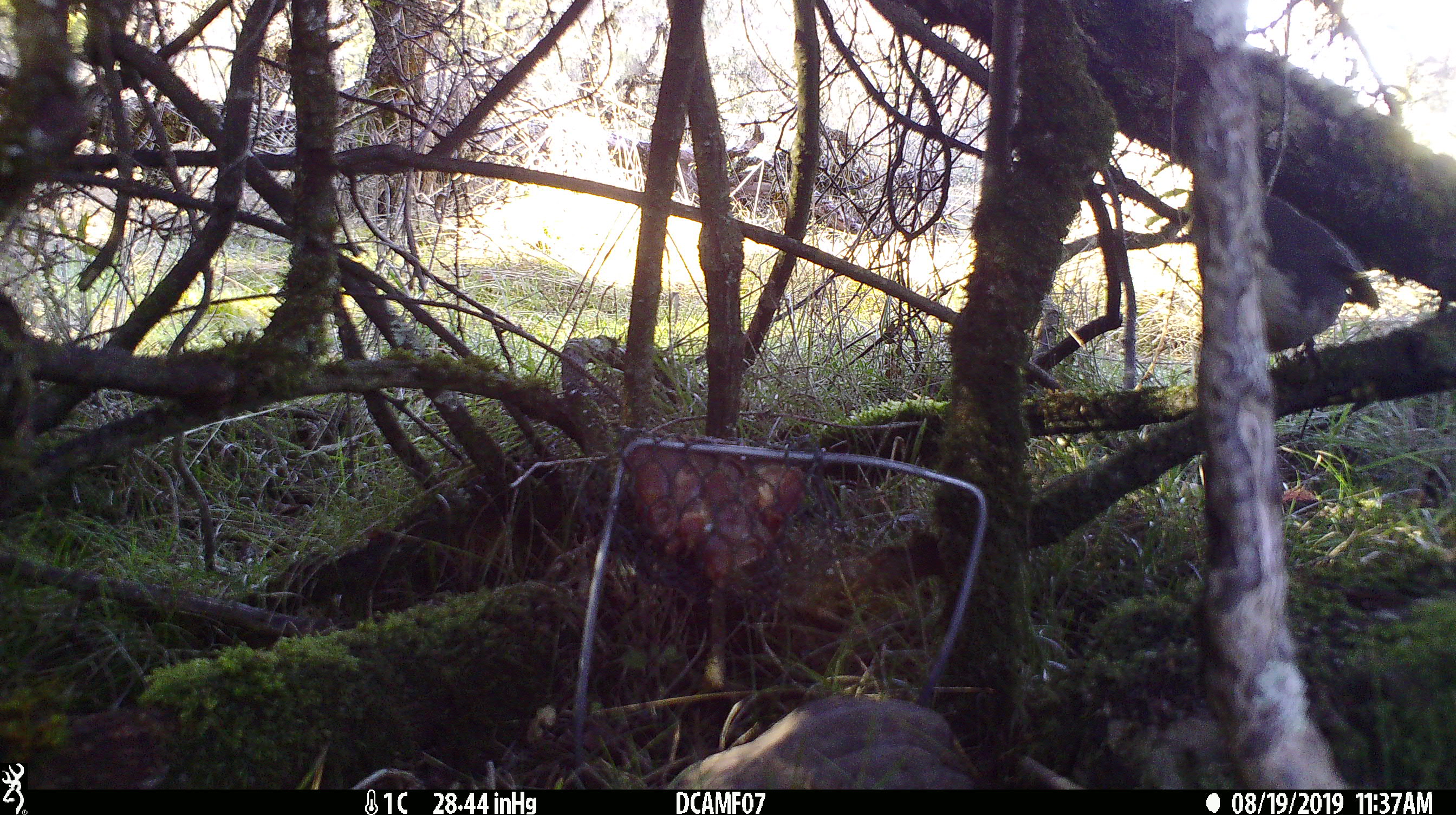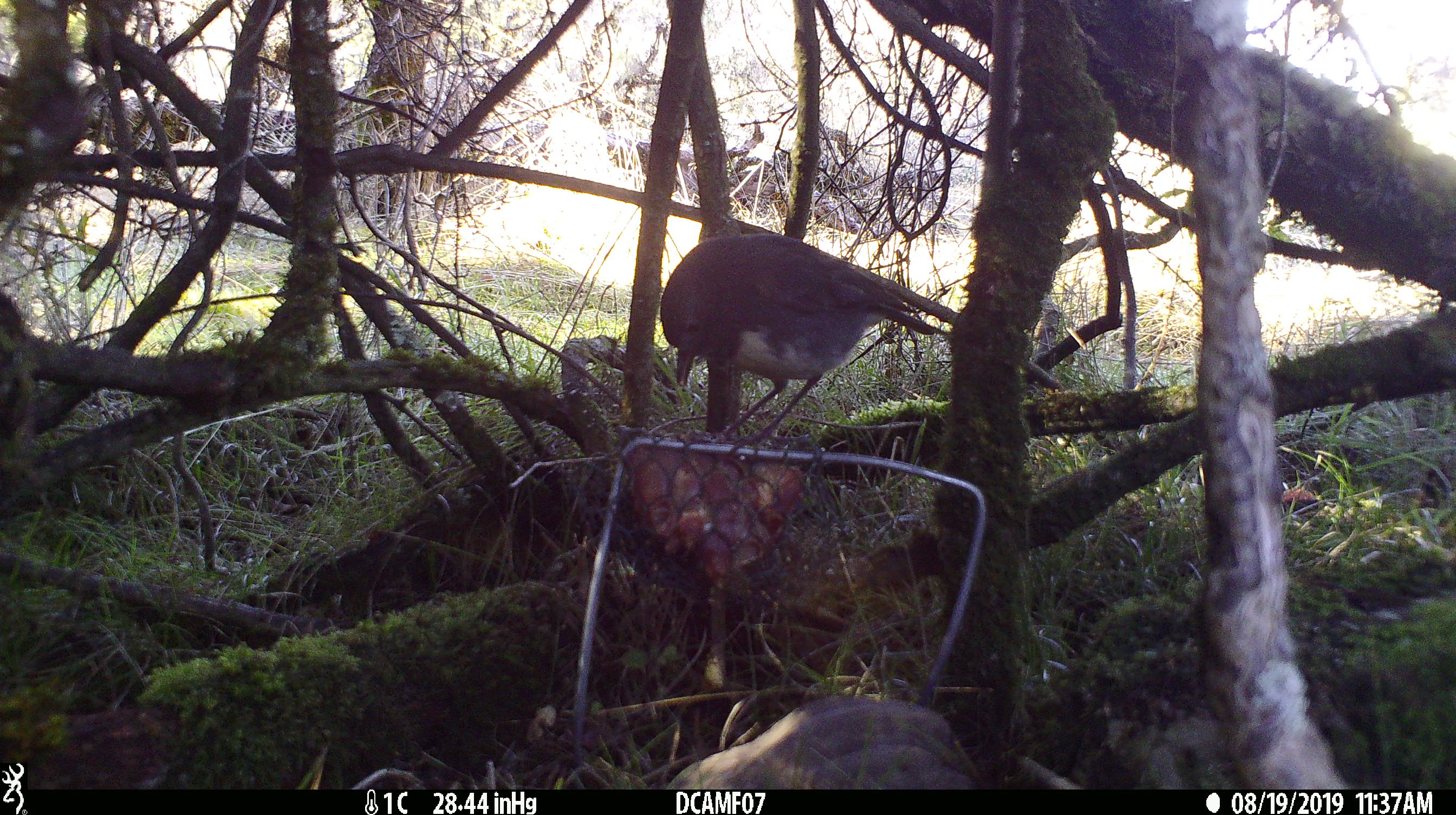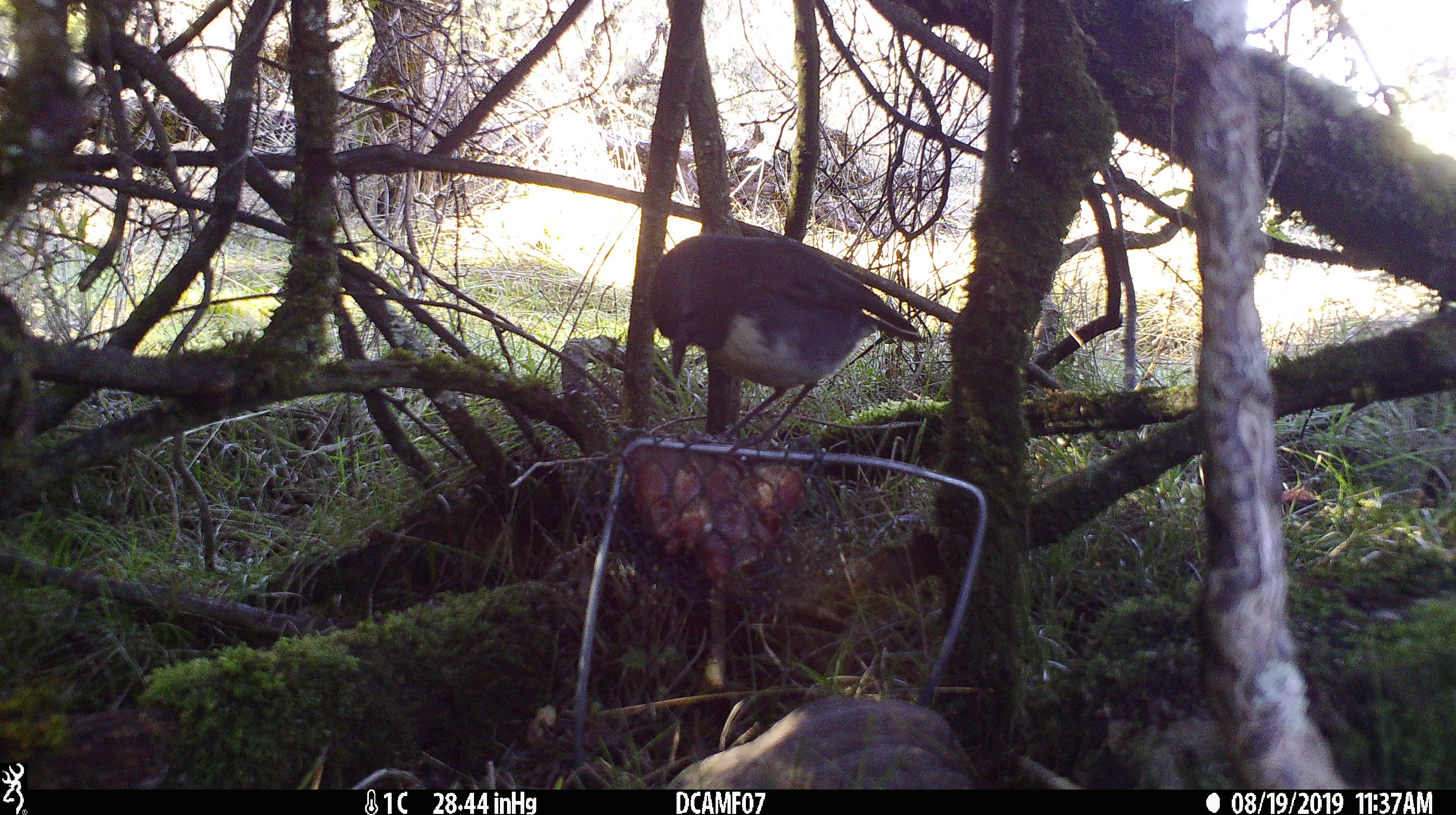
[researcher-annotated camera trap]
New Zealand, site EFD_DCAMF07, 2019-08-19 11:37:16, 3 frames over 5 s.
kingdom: Animalia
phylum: Chordata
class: Aves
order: Passeriformes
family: Petroicidae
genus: Petroica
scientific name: Petroica australis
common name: new zealand robin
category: robin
Robin (new zealand robin) (Petroica australis).